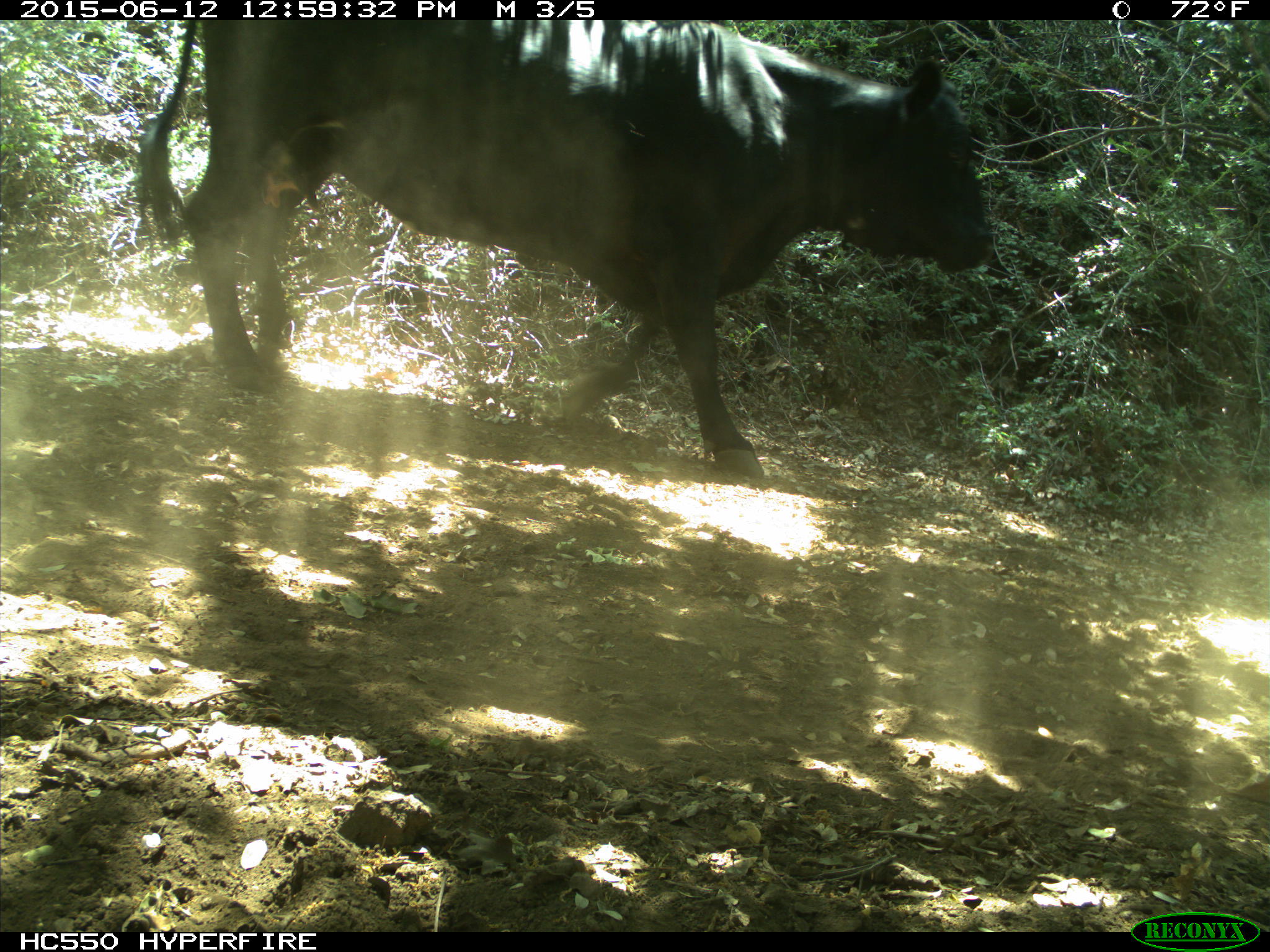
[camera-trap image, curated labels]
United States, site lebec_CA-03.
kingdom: Animalia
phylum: Chordata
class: Mammalia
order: Artiodactyla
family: Bovidae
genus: Bos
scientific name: Bos taurus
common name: domestic cow